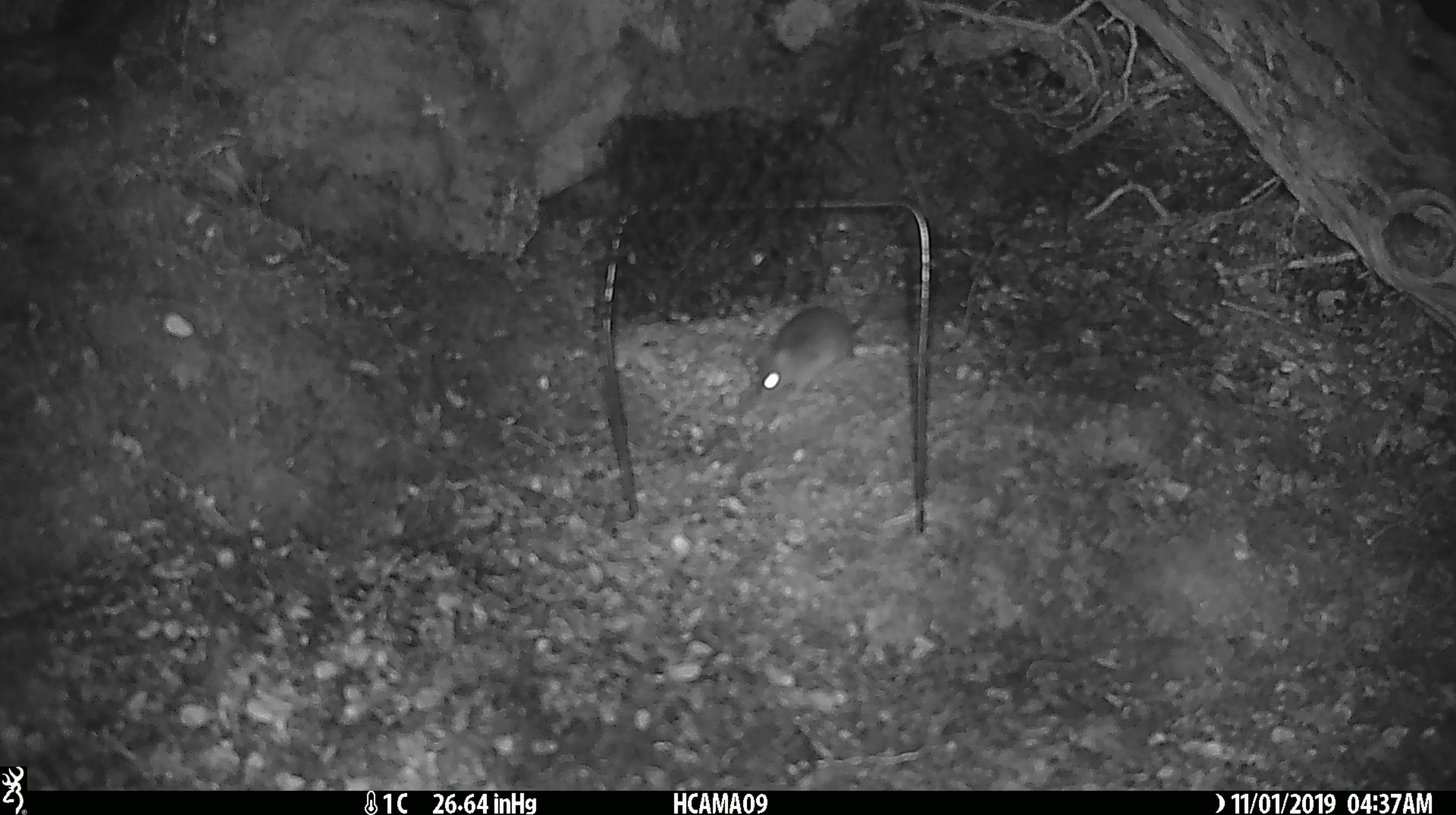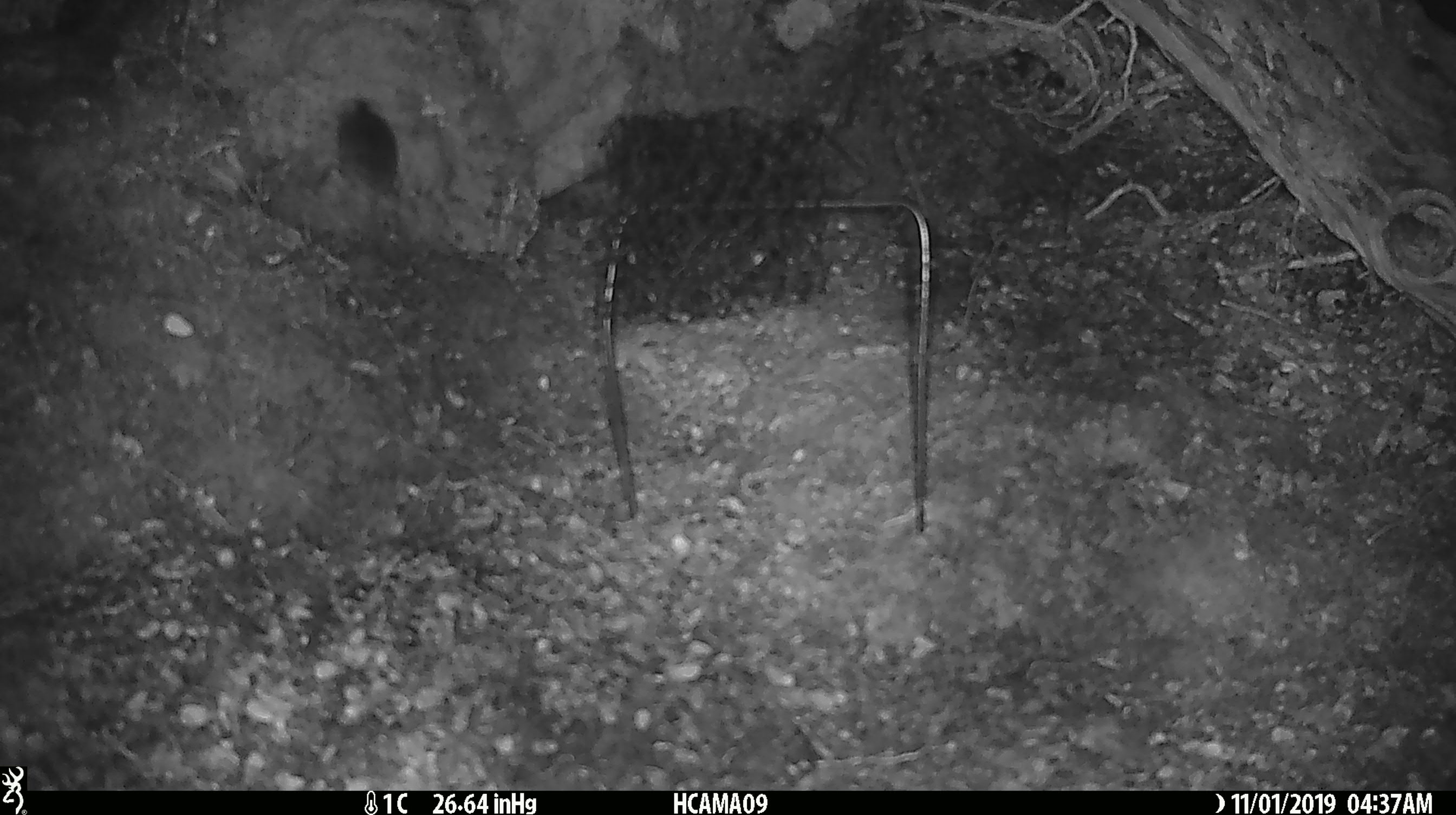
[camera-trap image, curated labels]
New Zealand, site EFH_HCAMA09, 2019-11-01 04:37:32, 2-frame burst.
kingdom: Animalia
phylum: Chordata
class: Mammalia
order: Rodentia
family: Muridae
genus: Mus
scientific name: Mus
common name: mouse